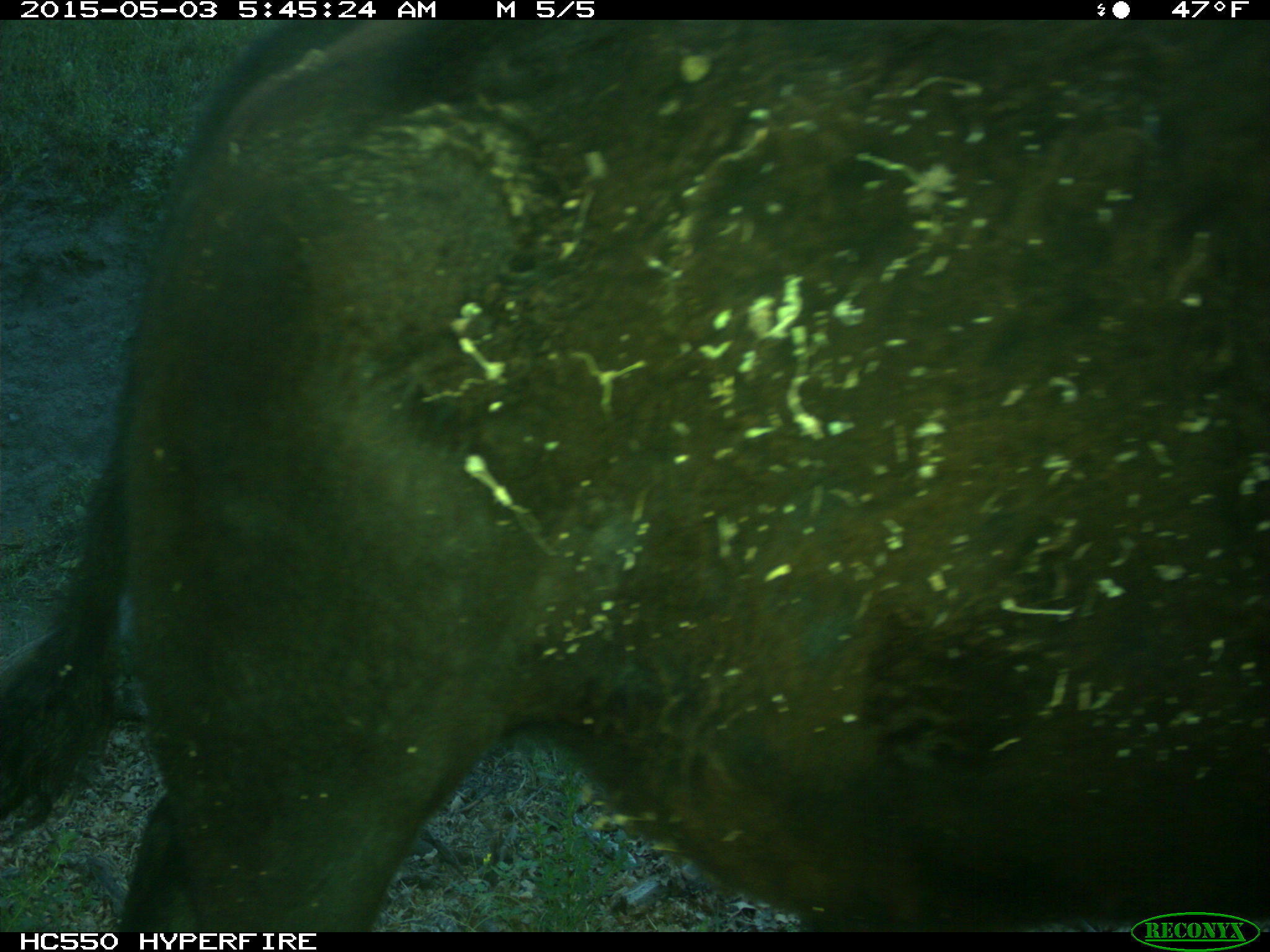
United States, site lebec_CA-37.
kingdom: Animalia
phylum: Chordata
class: Mammalia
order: Artiodactyla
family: Bovidae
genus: Bos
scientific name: Bos taurus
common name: domestic cow